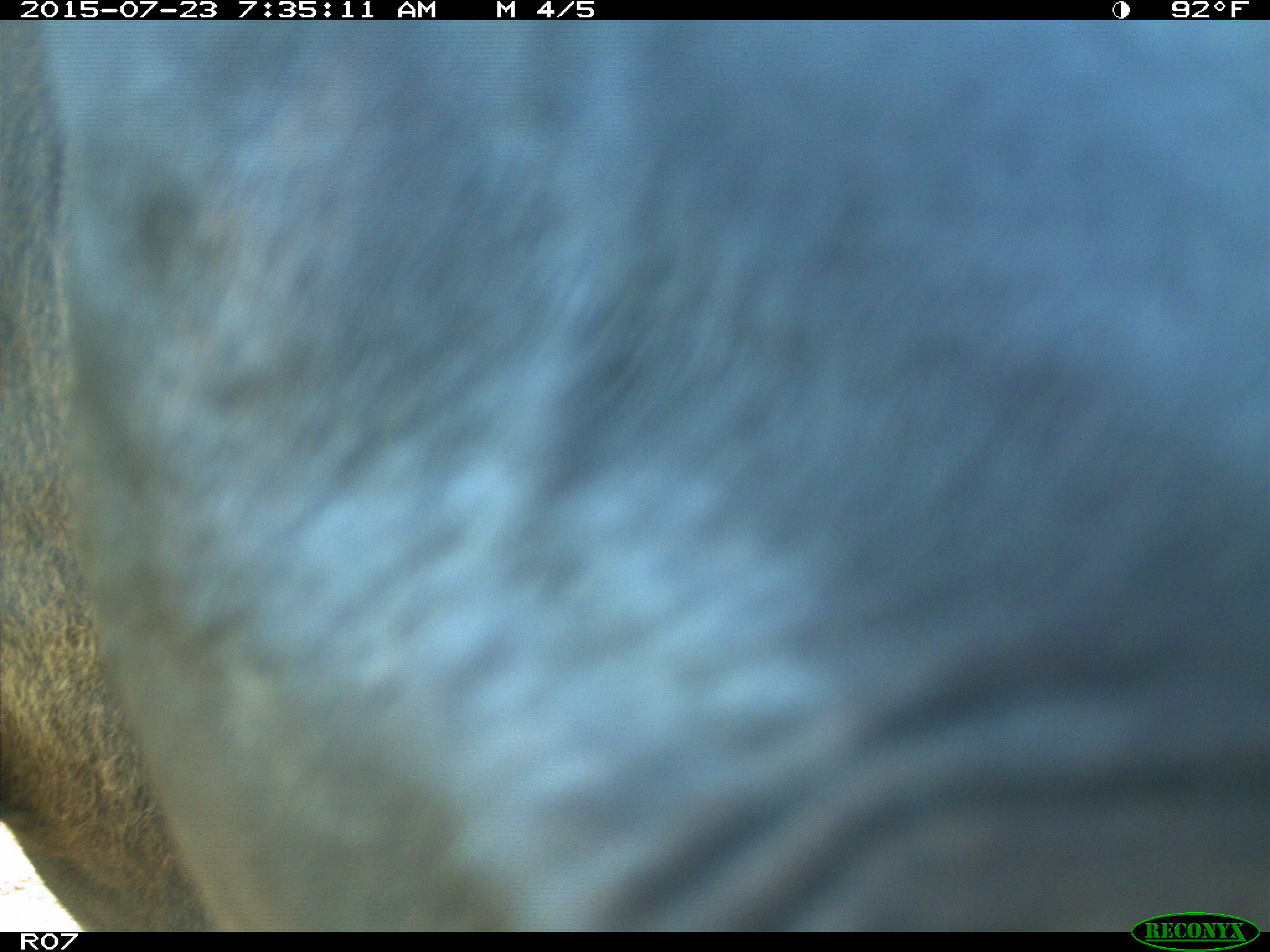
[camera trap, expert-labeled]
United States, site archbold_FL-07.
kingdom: Animalia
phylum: Chordata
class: Mammalia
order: Artiodactyla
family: Bovidae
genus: Bos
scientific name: Bos taurus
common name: domestic cow